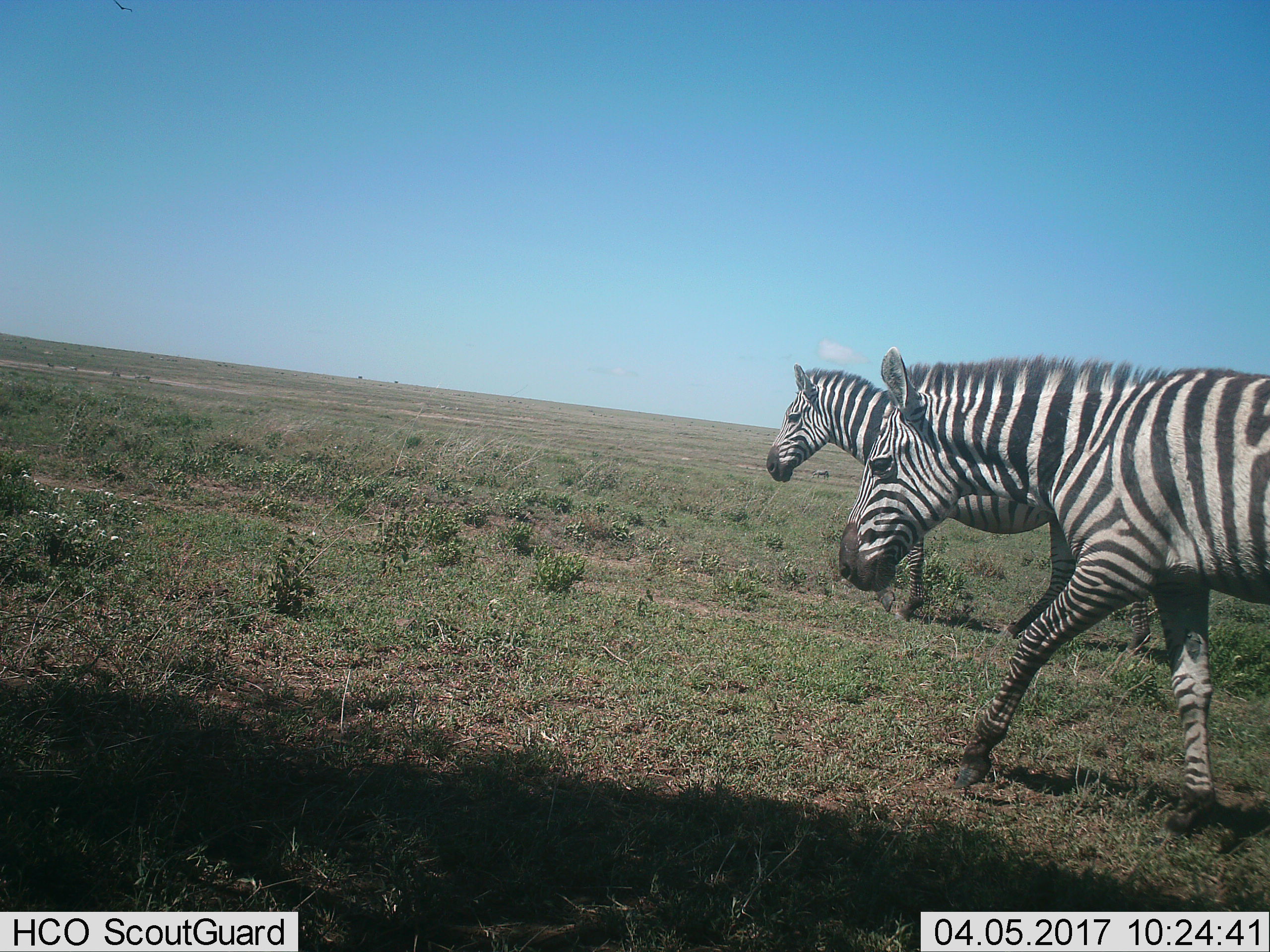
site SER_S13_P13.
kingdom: Animalia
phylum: Chordata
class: Mammalia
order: Perissodactyla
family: Equidae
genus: Equus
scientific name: Equus quagga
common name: plains zebra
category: zebraplains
Zebraplains (plains zebra) (Equus quagga), count 2. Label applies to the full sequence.